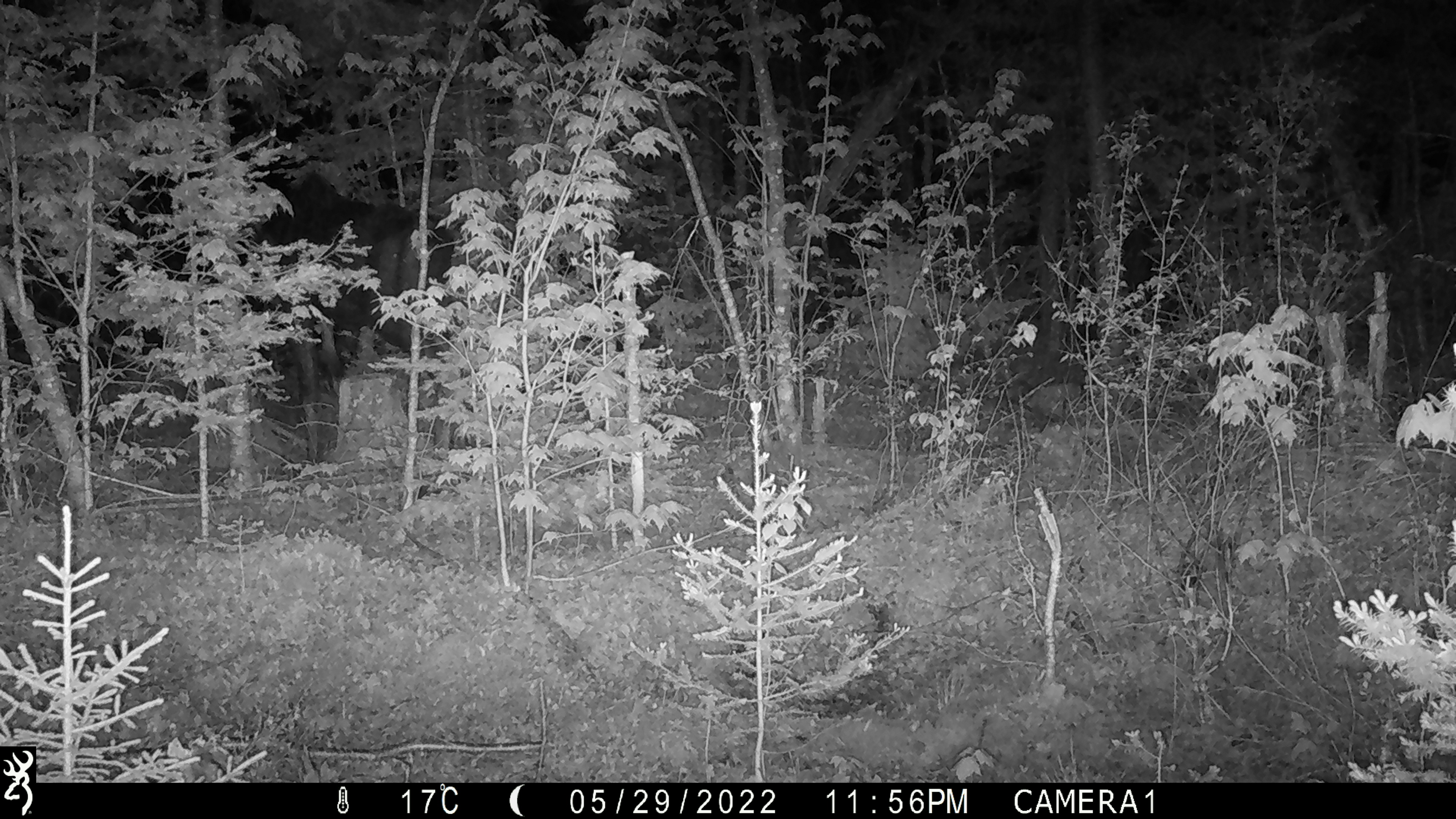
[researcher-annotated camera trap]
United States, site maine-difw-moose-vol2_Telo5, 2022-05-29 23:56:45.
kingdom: Animalia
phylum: Chordata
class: Mammalia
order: Artiodactyla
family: Cervidae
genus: Alces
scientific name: Alces alces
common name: moose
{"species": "moose (Alces alces)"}